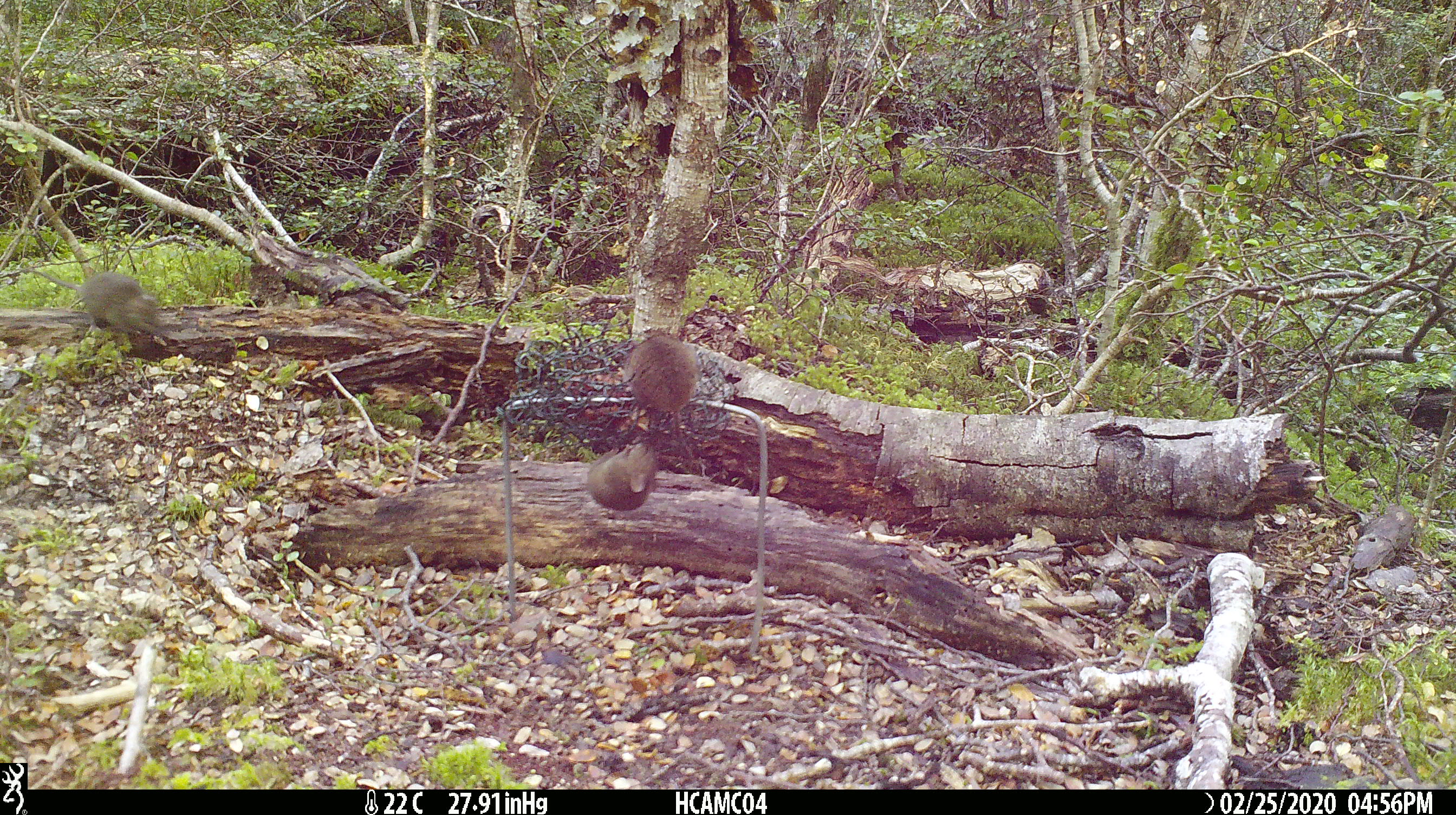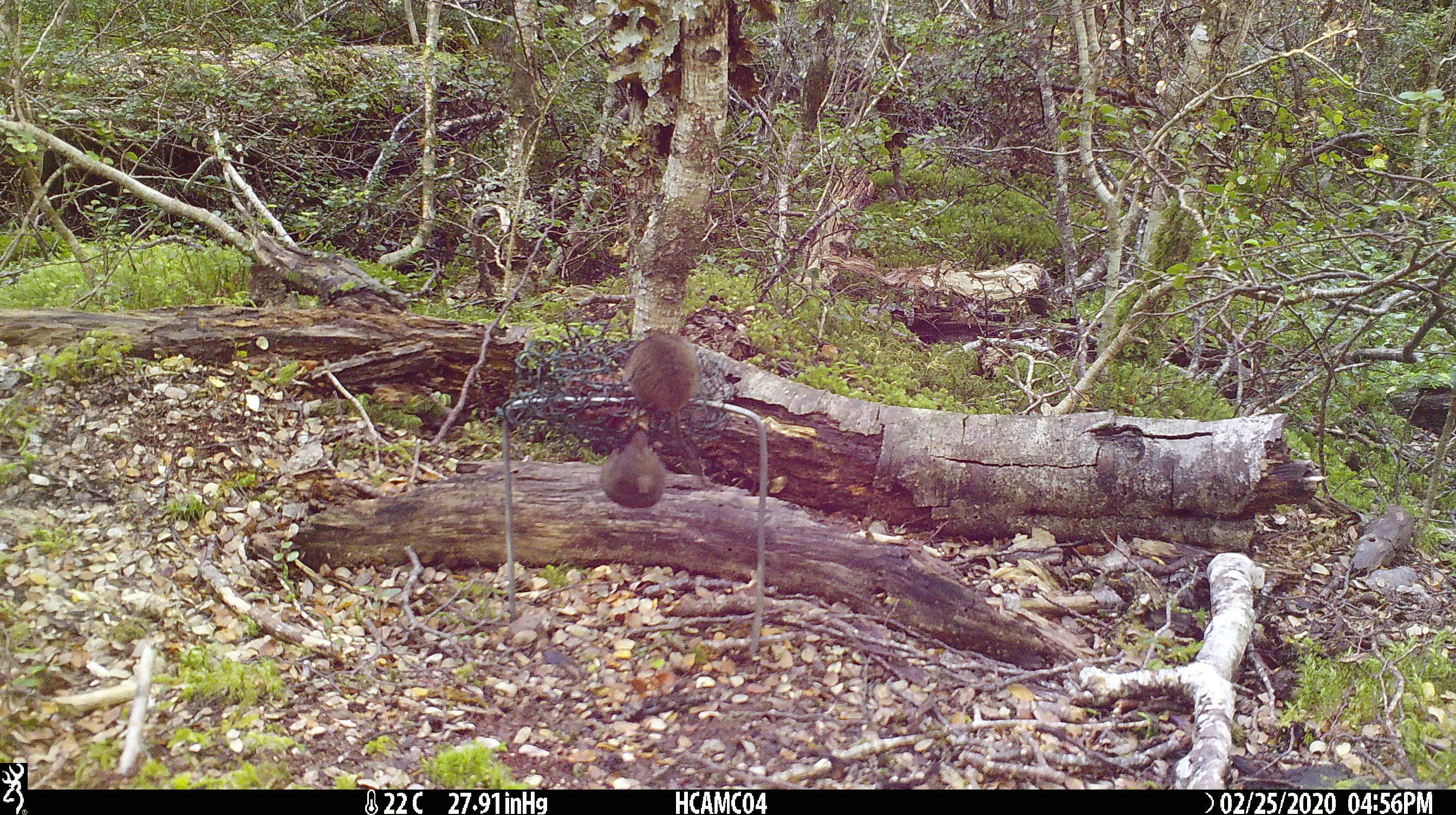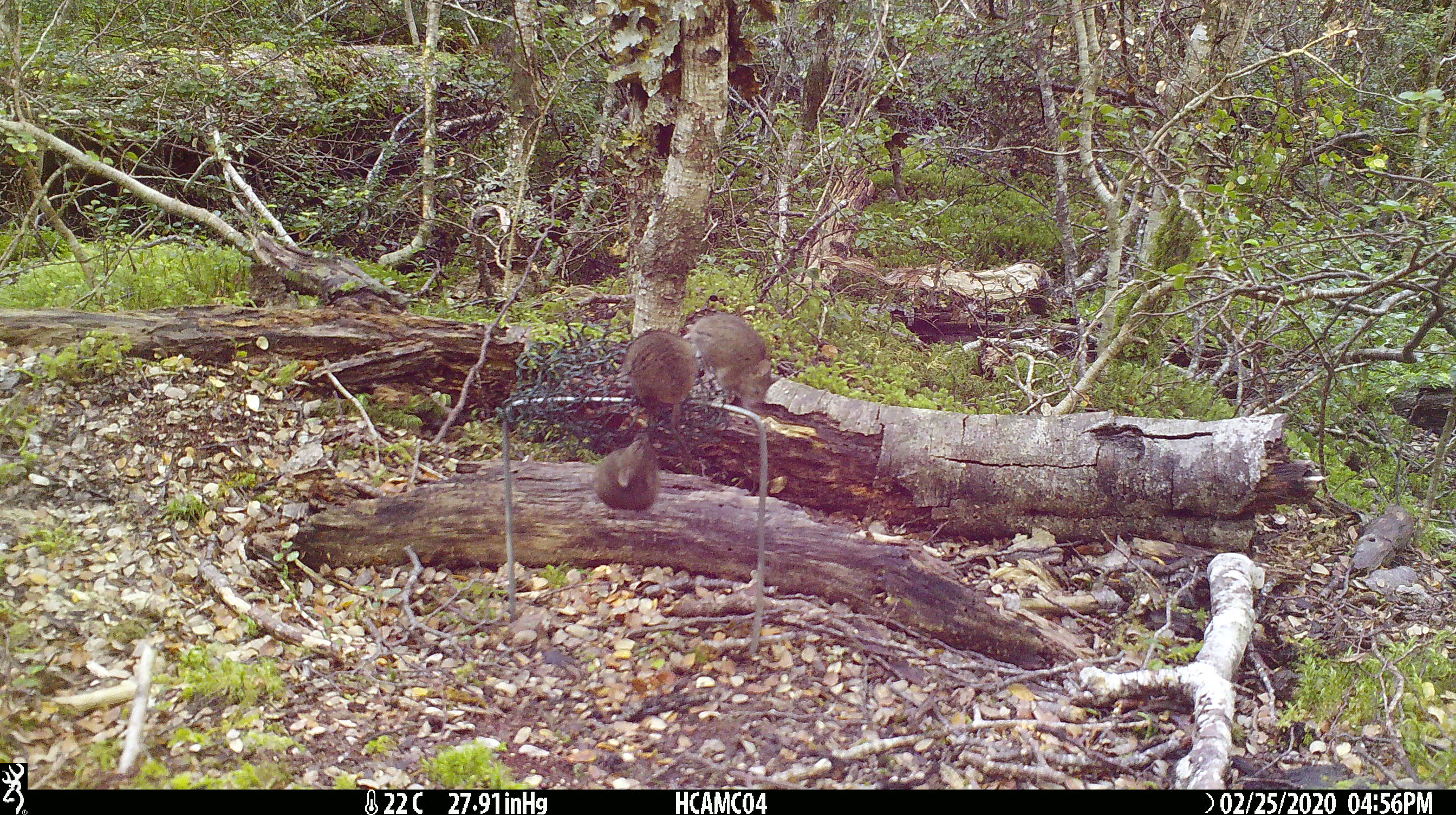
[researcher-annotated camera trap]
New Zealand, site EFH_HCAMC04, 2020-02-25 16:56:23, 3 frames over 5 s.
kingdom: Animalia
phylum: Chordata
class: Mammalia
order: Rodentia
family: Muridae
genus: Mus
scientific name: Mus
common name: mouse